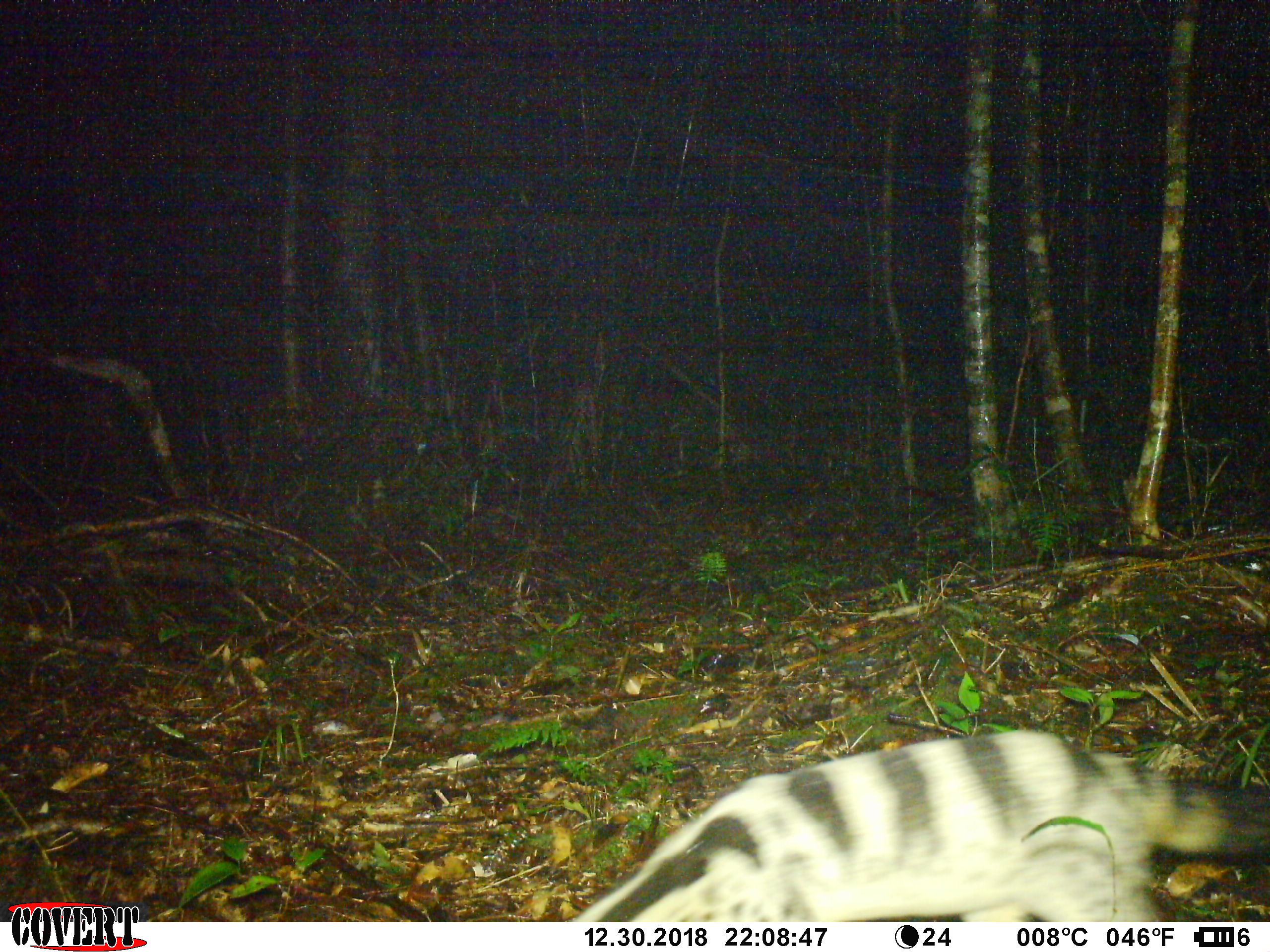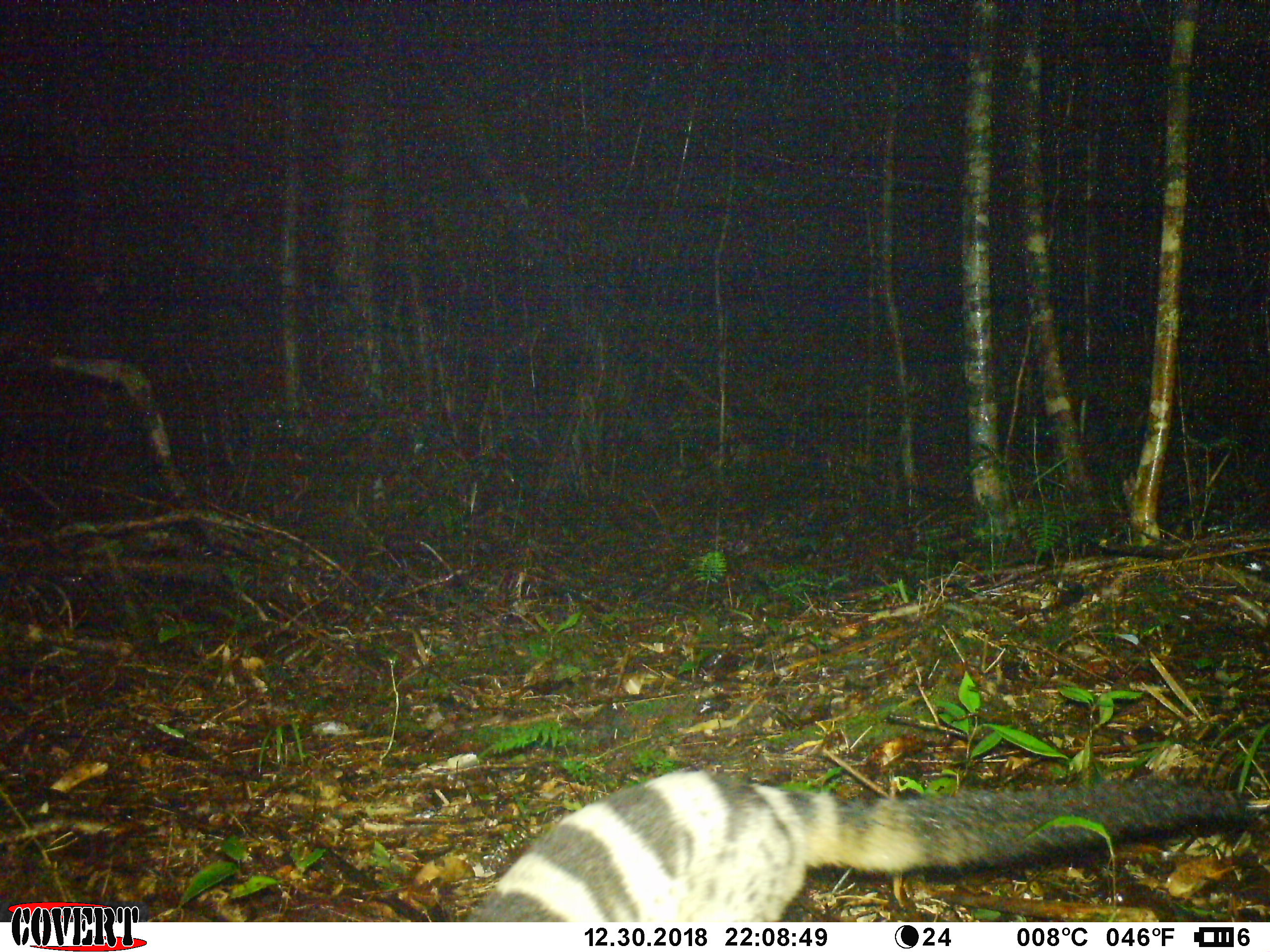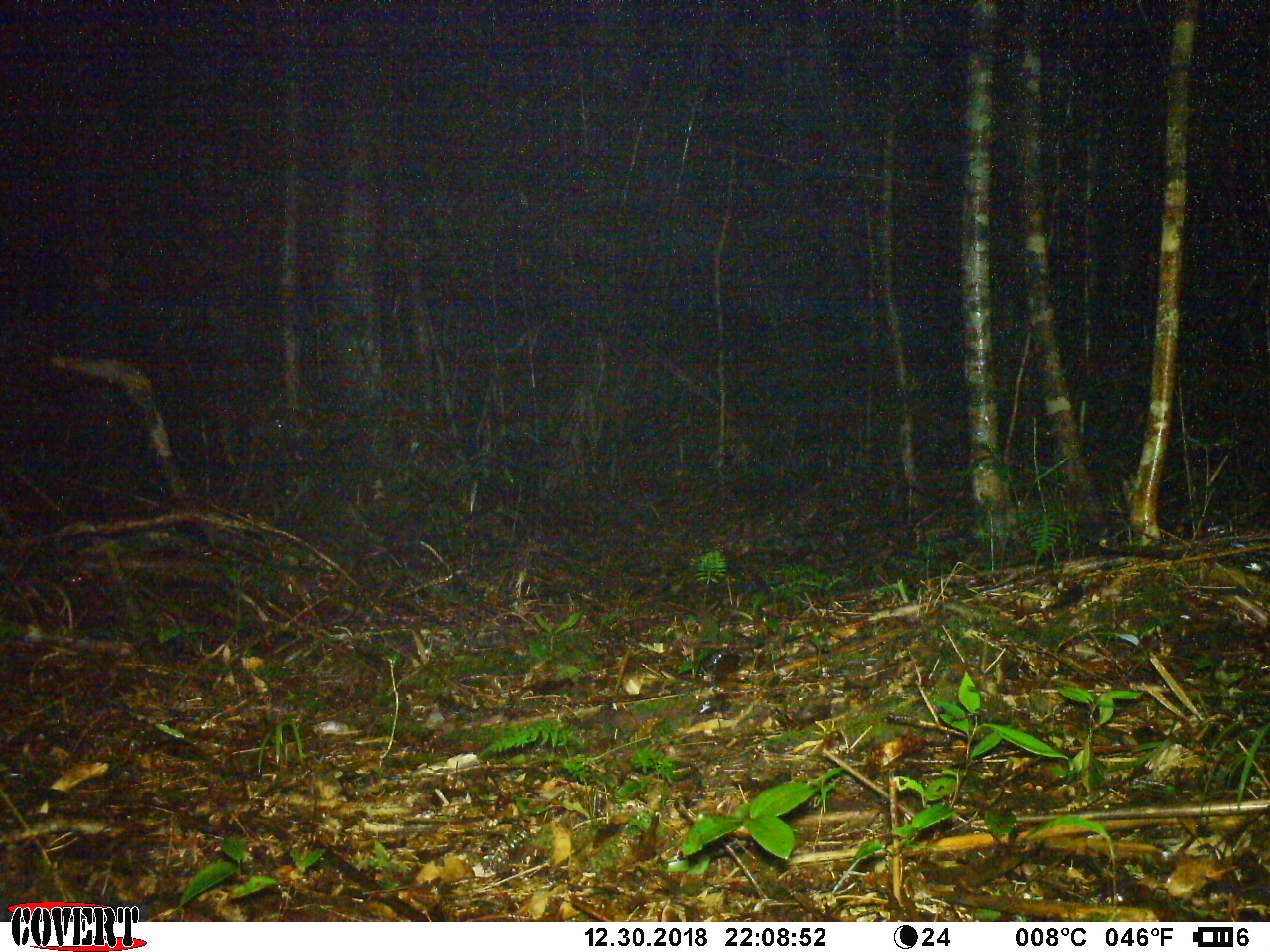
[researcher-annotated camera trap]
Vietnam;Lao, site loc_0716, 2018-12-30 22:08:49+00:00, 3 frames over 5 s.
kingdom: Animalia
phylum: Chordata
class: Mammalia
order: Carnivora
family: Viverridae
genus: Chrotogale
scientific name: Chrotogale owstoni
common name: owston's civet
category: owstons civet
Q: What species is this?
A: Owstons civet (owston's civet) (Chrotogale owstoni).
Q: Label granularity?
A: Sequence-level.